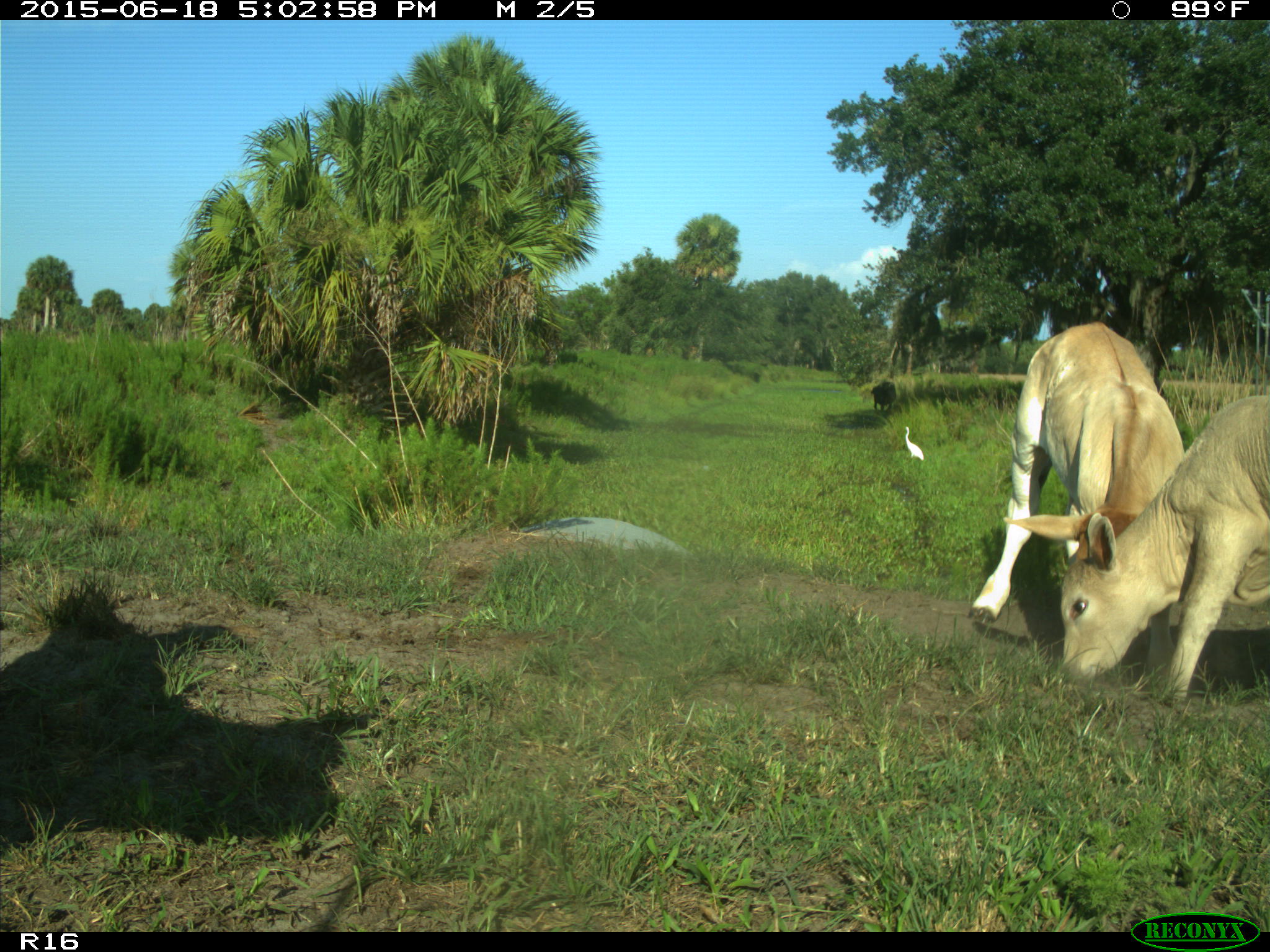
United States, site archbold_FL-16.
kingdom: Animalia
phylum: Chordata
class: Mammalia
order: Artiodactyla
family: Bovidae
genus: Bos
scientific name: Bos taurus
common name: domestic cow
Bos taurus (domestic cow).